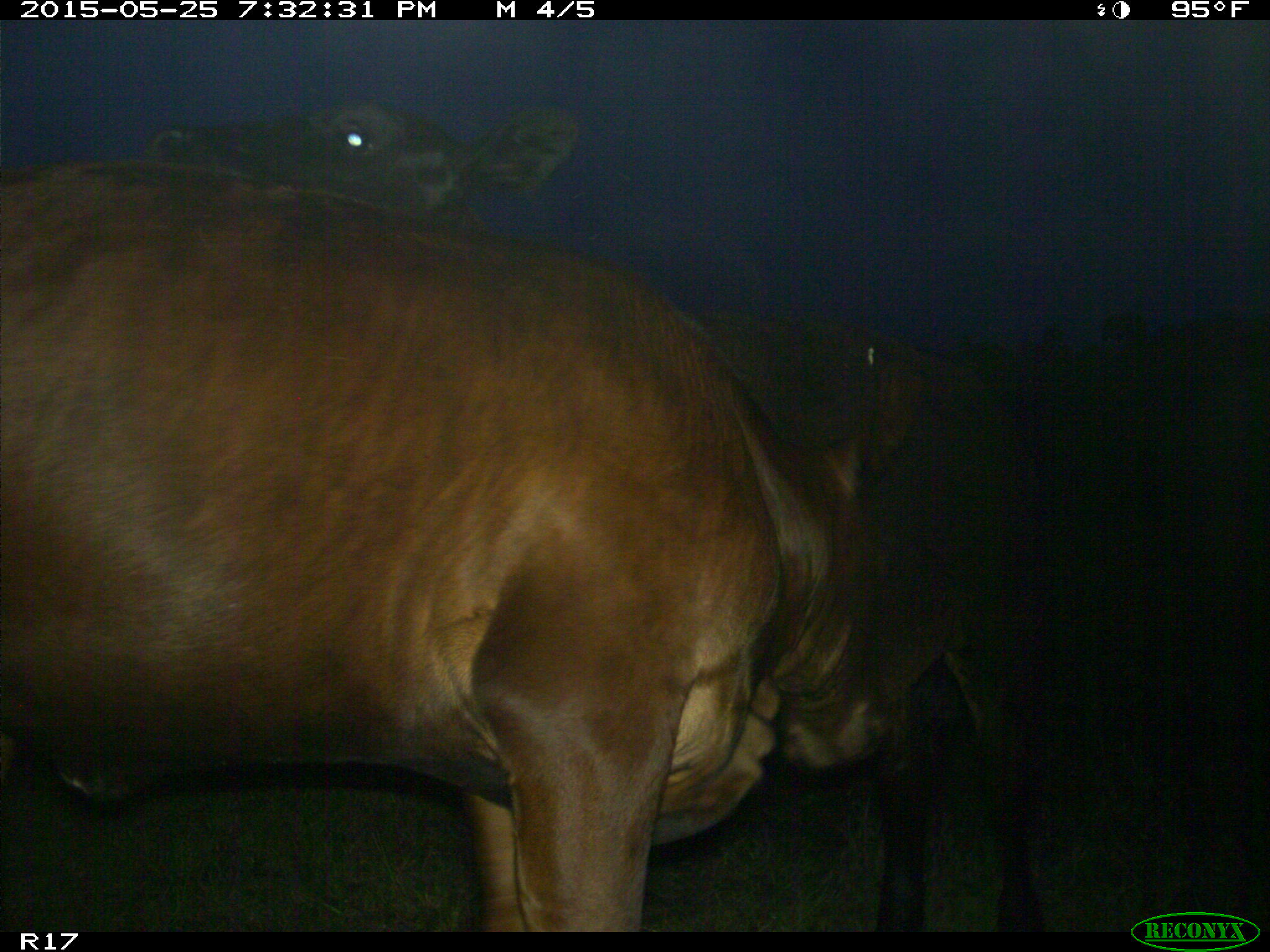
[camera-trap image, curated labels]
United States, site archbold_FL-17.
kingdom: Animalia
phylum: Chordata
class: Mammalia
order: Artiodactyla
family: Bovidae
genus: Bos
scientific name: Bos taurus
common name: domestic cow